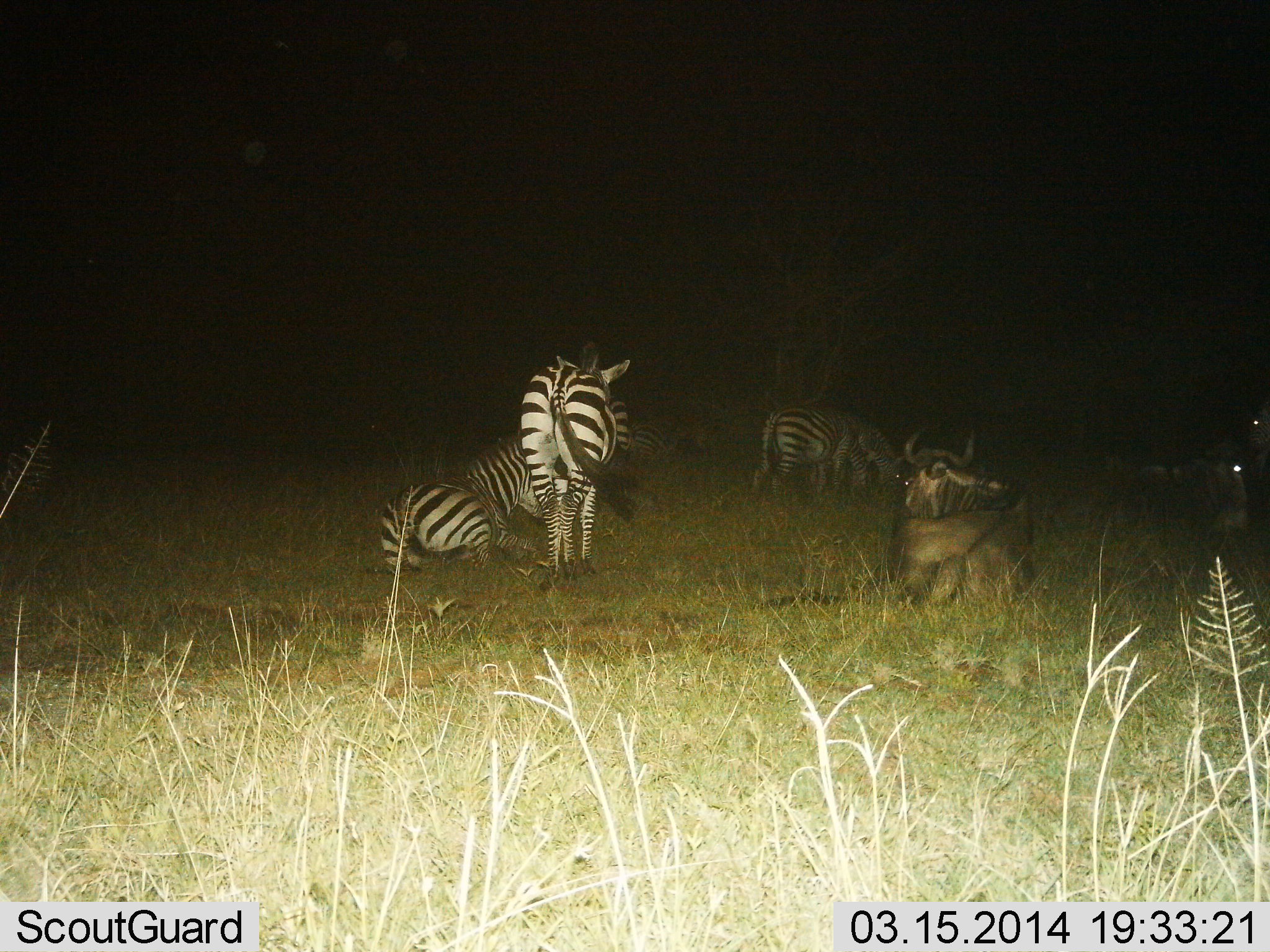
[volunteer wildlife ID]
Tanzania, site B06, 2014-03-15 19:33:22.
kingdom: Animalia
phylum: Chordata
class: Mammalia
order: Artiodactyla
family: Bovidae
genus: Connochaetes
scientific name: Connochaetes taurinus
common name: blue wildebeest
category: wildebeest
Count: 1.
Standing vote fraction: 10%.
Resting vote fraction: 100%.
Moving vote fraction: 0%.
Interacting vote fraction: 0%.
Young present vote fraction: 0%.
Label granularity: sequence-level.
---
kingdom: Animalia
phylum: Chordata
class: Mammalia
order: Perissodactyla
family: Equidae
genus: Equus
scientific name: Equus quagga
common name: plains zebra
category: zebra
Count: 3.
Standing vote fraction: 100%.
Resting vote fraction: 100%.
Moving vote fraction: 0%.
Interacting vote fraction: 0%.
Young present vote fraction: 0%.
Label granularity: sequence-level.